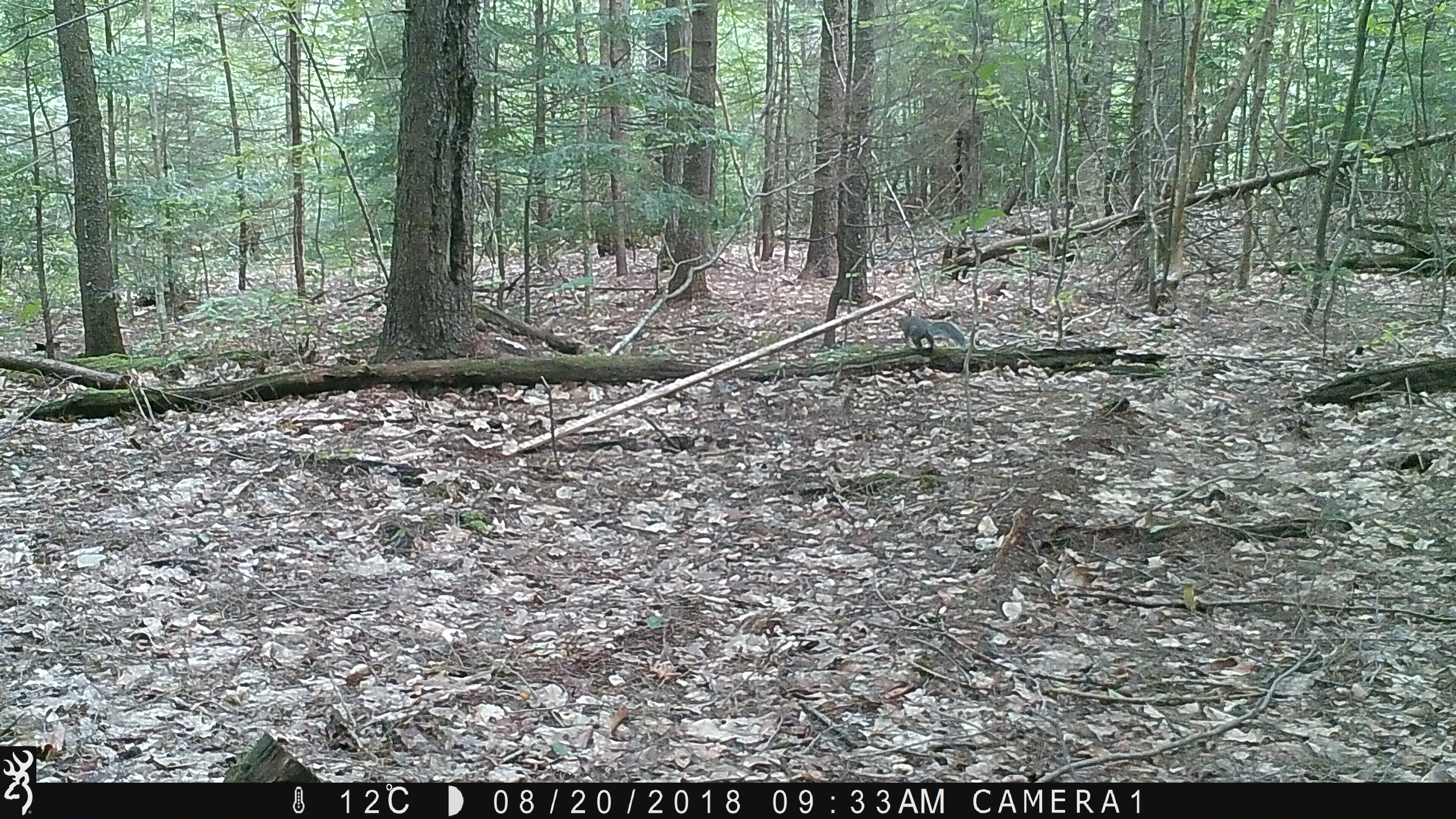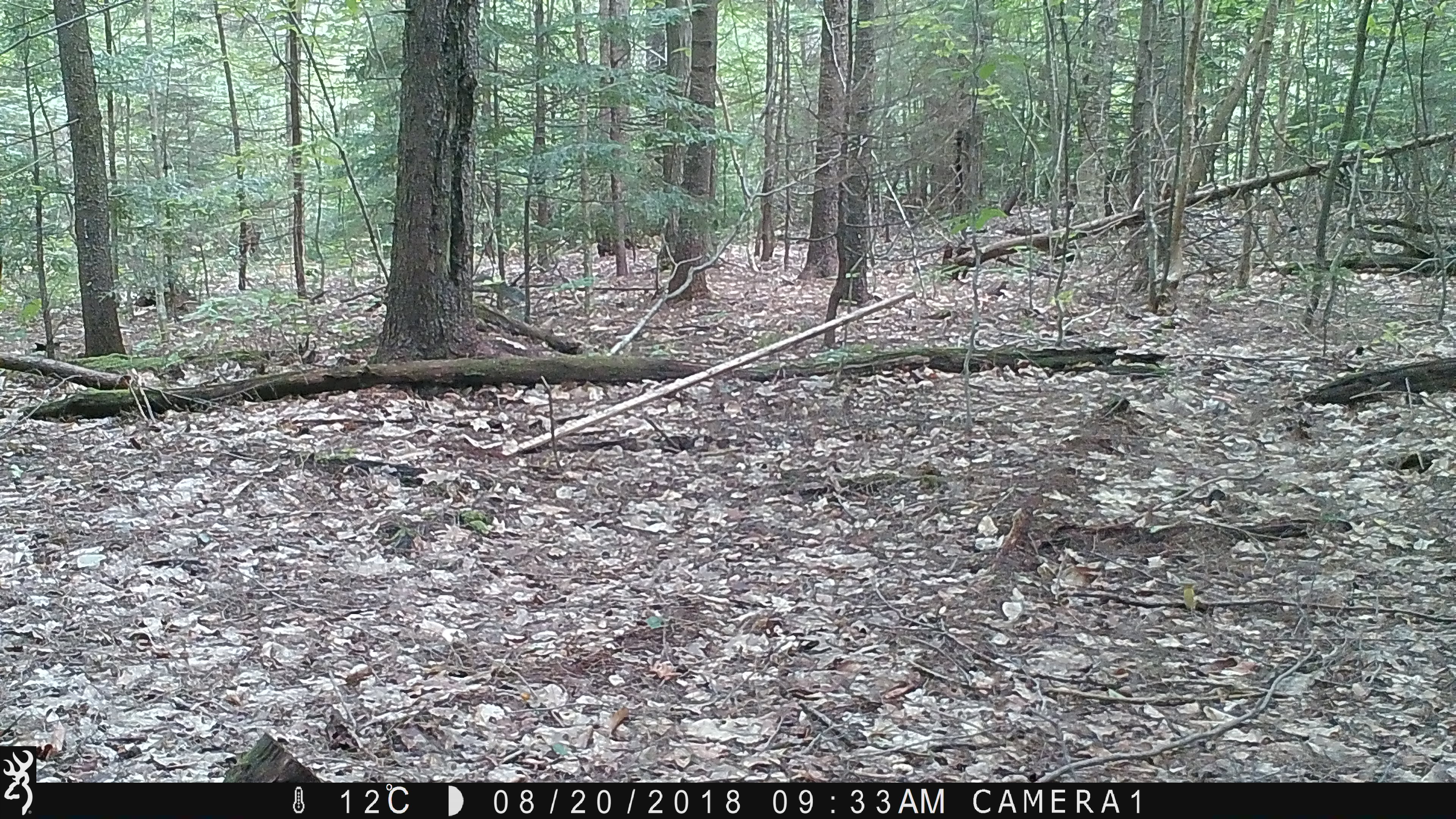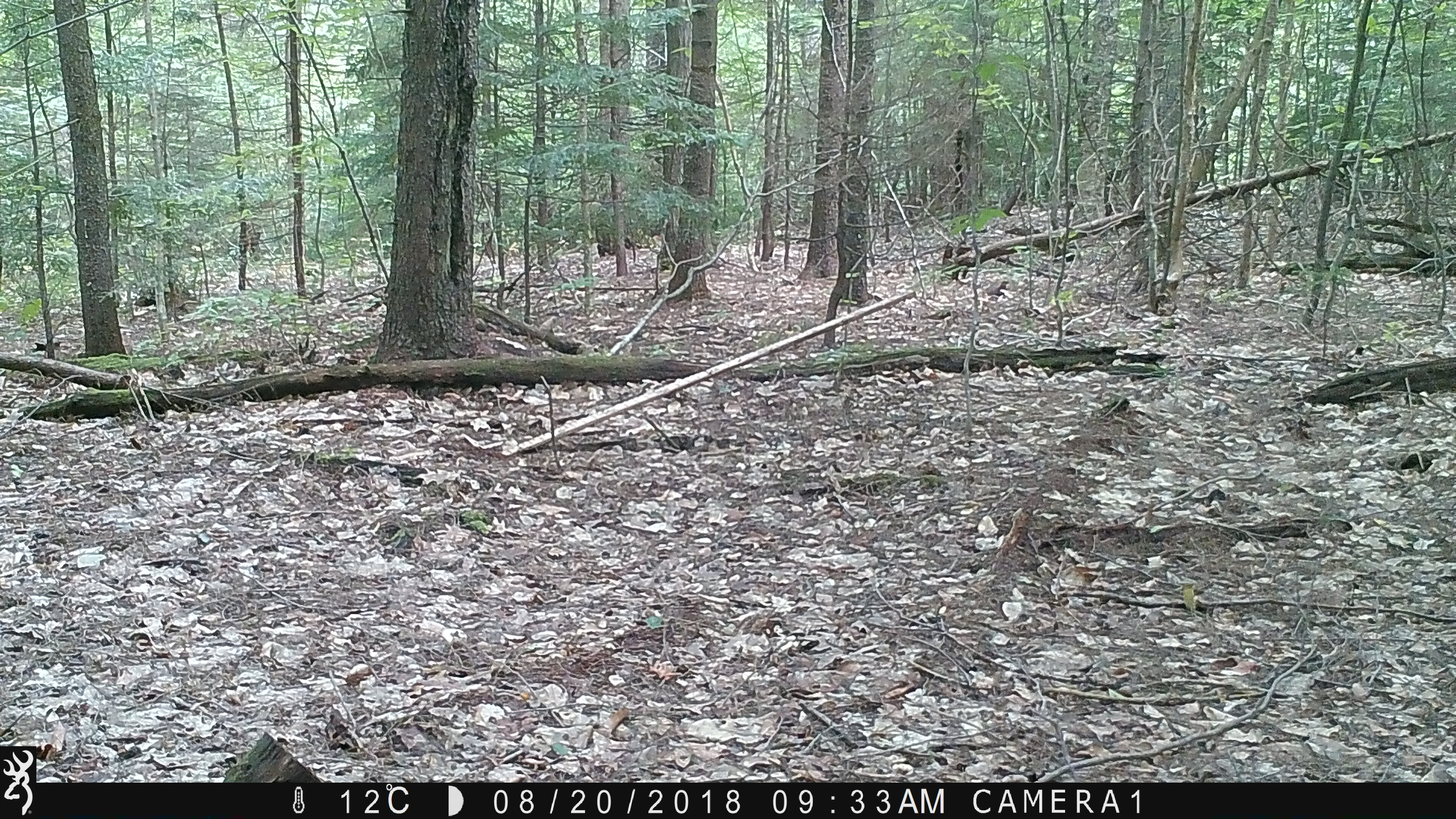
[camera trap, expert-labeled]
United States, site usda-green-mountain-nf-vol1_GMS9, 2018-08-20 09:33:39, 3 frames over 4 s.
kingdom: Animalia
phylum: Chordata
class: Mammalia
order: Rodentia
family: Sciuridae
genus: Sciurus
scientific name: Sciurus carolinensis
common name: gray squirrel